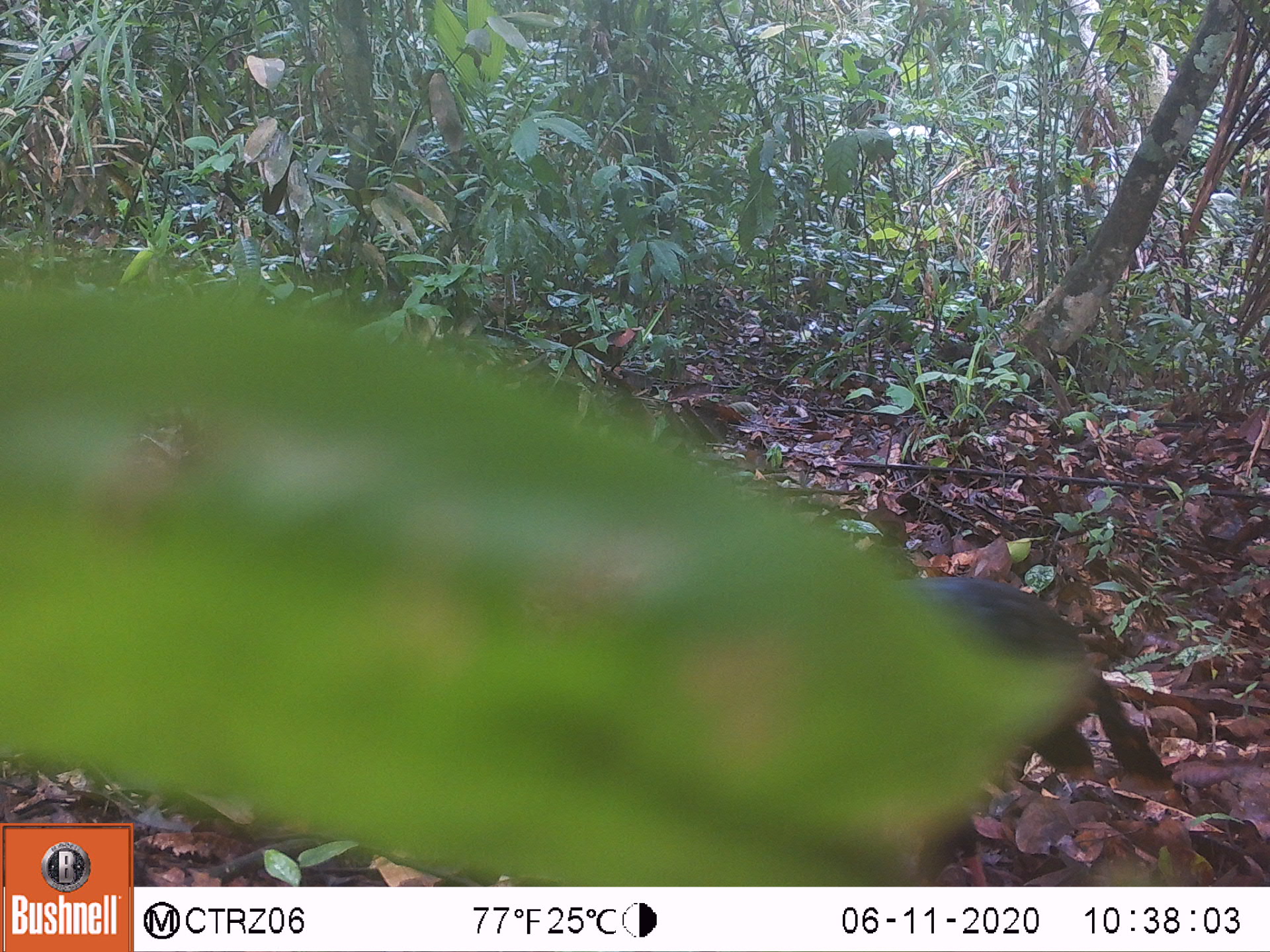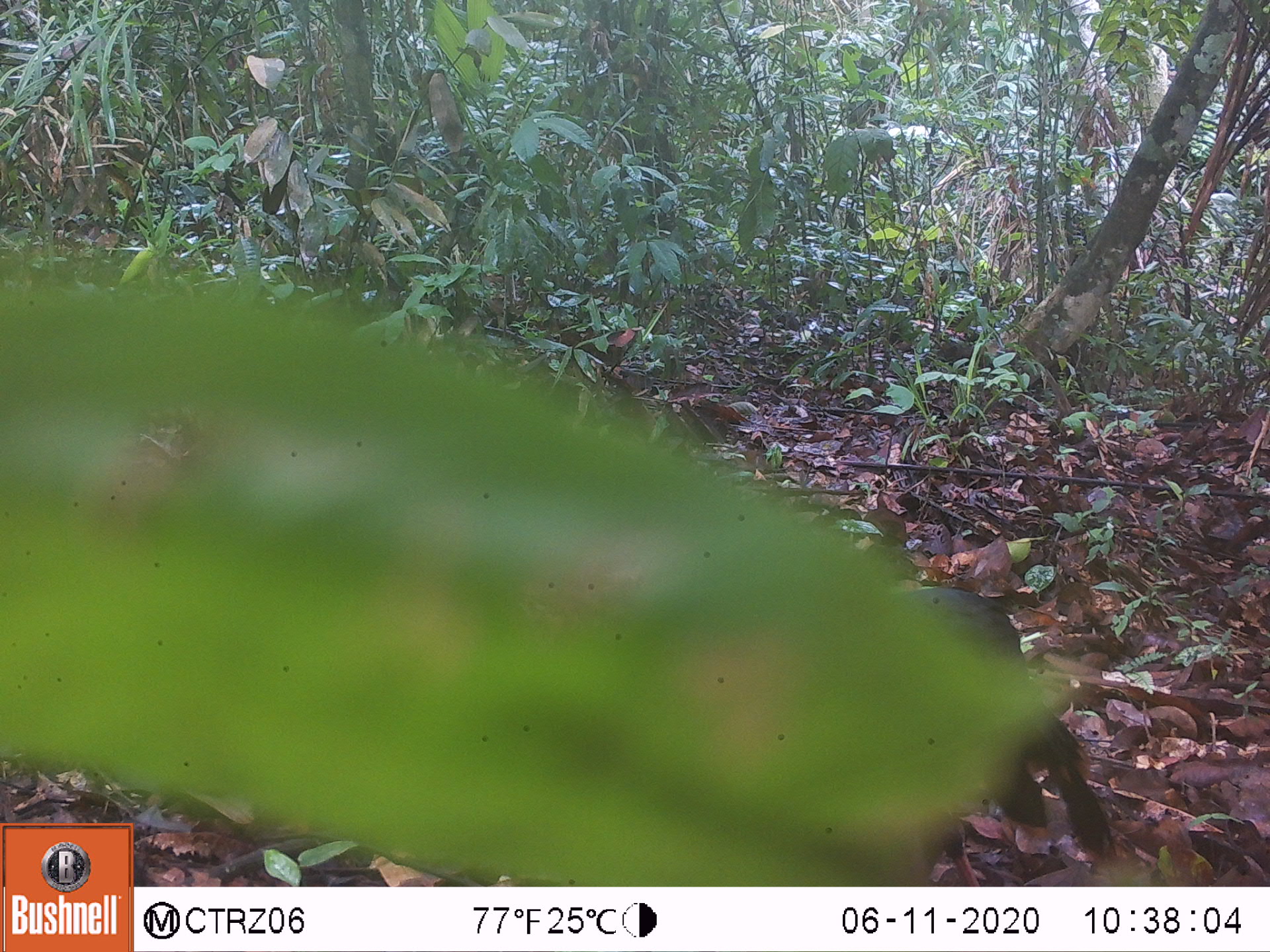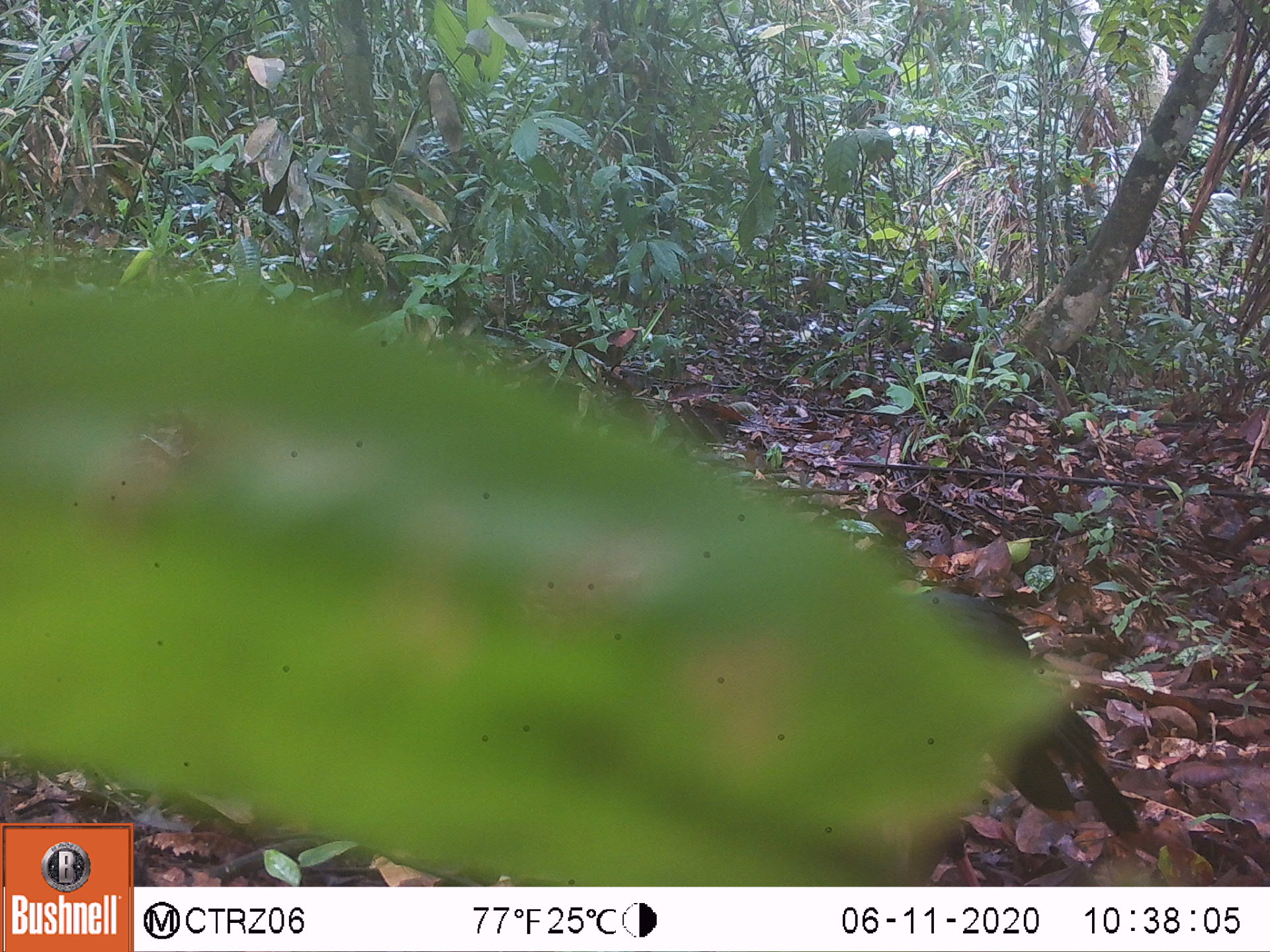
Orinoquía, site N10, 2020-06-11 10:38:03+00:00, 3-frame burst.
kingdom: Animalia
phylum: Chordata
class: Aves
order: Galliformes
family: Cracidae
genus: Mitu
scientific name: Mitu salvini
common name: salvin's currasow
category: salvins curassow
Salvins curassow (salvin's currasow) (Mitu salvini).